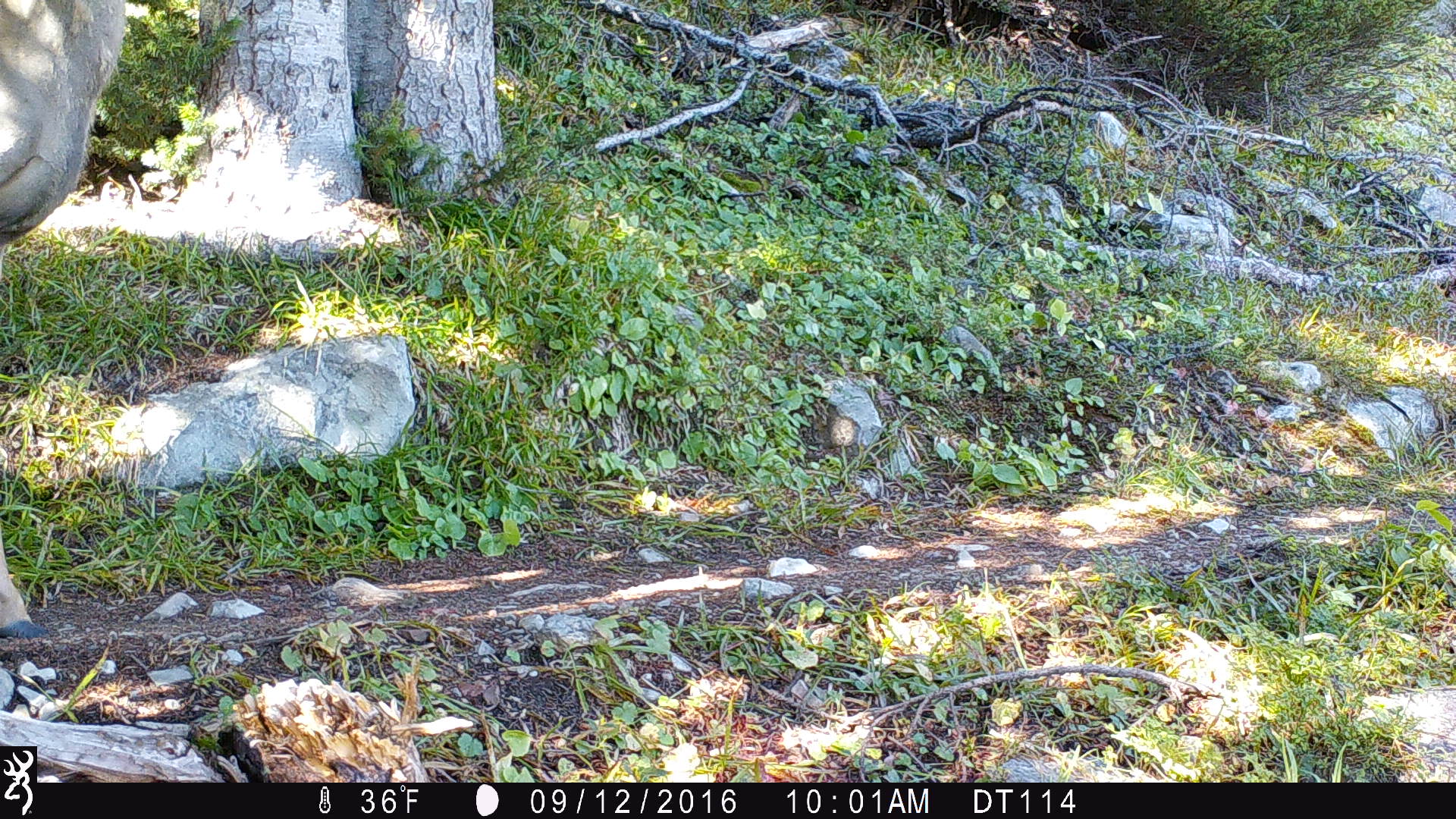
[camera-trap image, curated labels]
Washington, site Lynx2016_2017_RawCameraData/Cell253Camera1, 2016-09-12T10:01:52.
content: unidentified animal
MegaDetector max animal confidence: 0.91